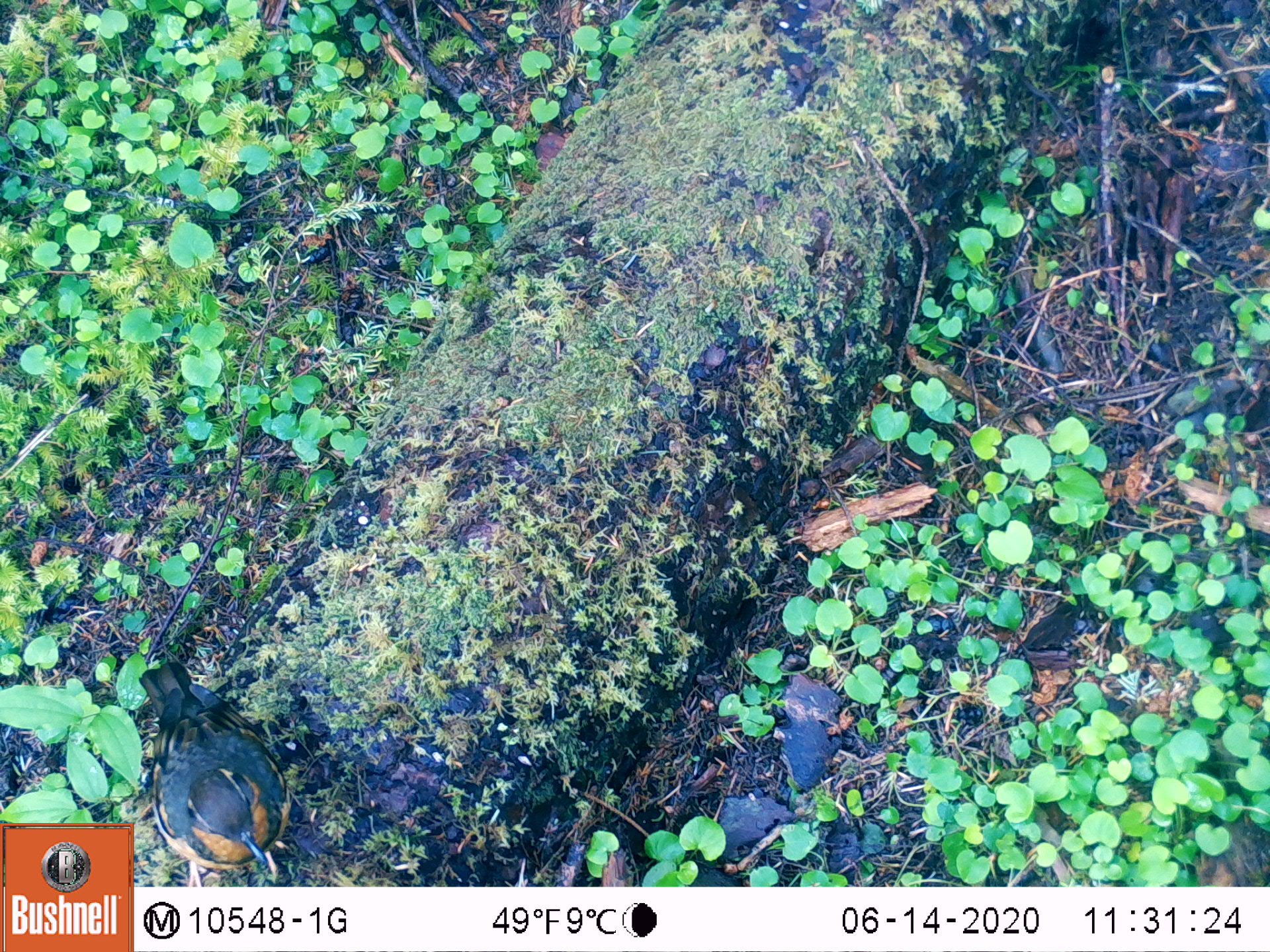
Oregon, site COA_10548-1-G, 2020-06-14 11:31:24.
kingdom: Animalia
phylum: Chordata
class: Aves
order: Passeriformes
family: Turdidae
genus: Ixoreus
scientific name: Ixoreus naevius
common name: varied thrush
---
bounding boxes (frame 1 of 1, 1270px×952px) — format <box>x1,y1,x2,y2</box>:
varied thrush: <box>139,650,304,879</box>